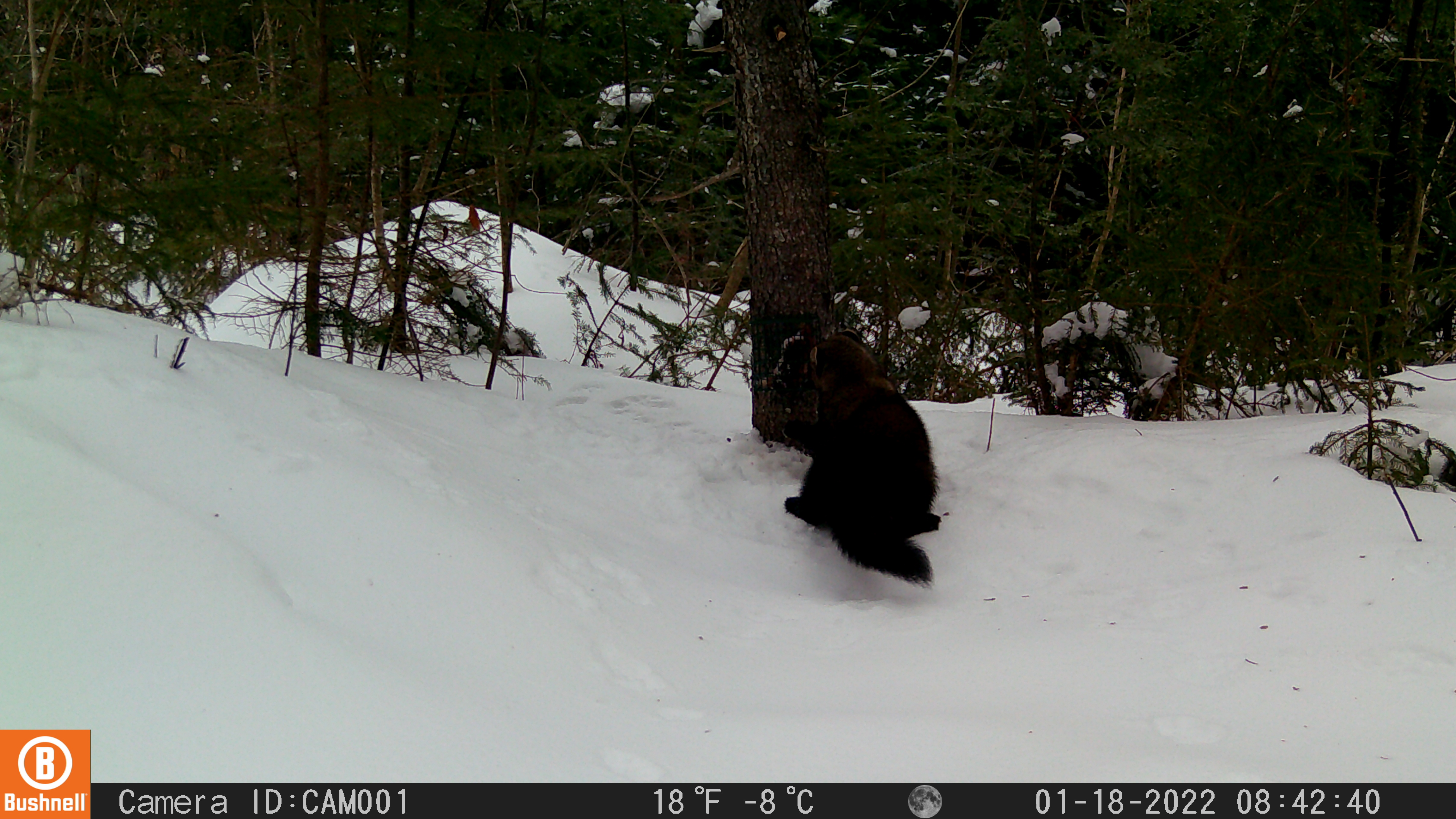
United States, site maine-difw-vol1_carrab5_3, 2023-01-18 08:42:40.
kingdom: Animalia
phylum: Chordata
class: Mammalia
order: Carnivora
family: Mustelidae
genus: Pekania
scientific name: Pekania pennanti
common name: fisher